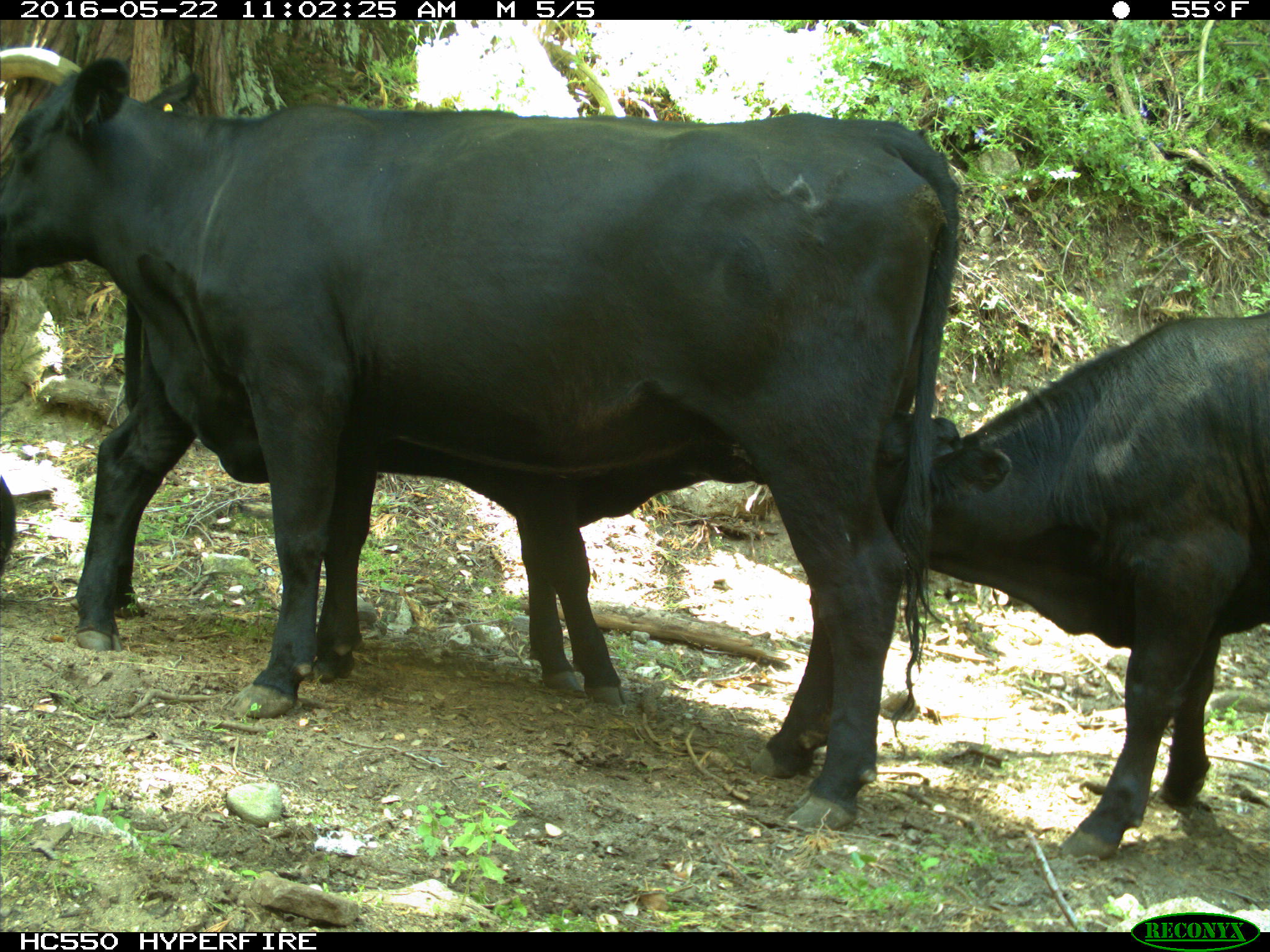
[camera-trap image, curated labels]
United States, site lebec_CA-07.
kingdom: Animalia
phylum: Chordata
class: Mammalia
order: Artiodactyla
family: Bovidae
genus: Bos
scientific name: Bos taurus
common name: domestic cow